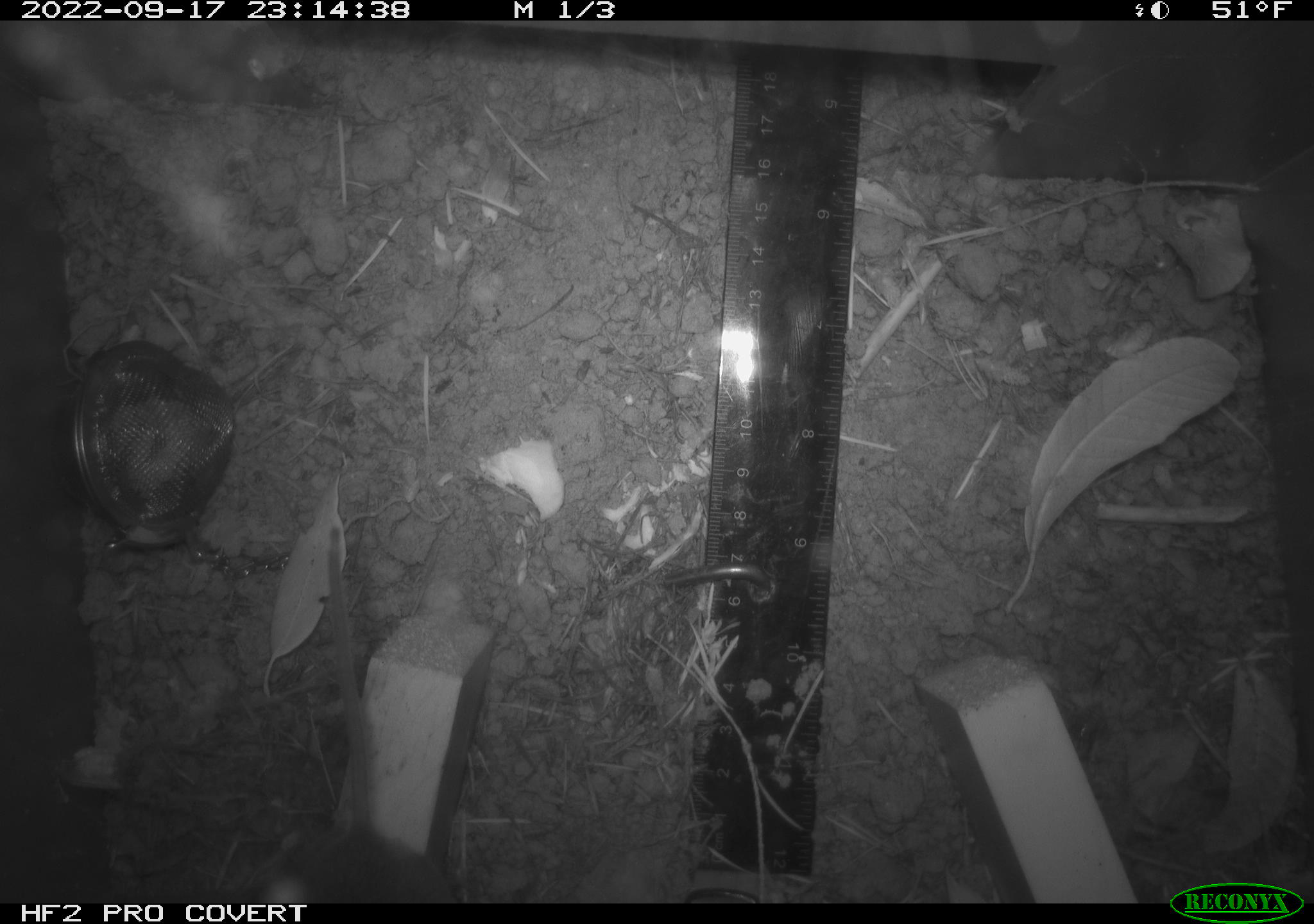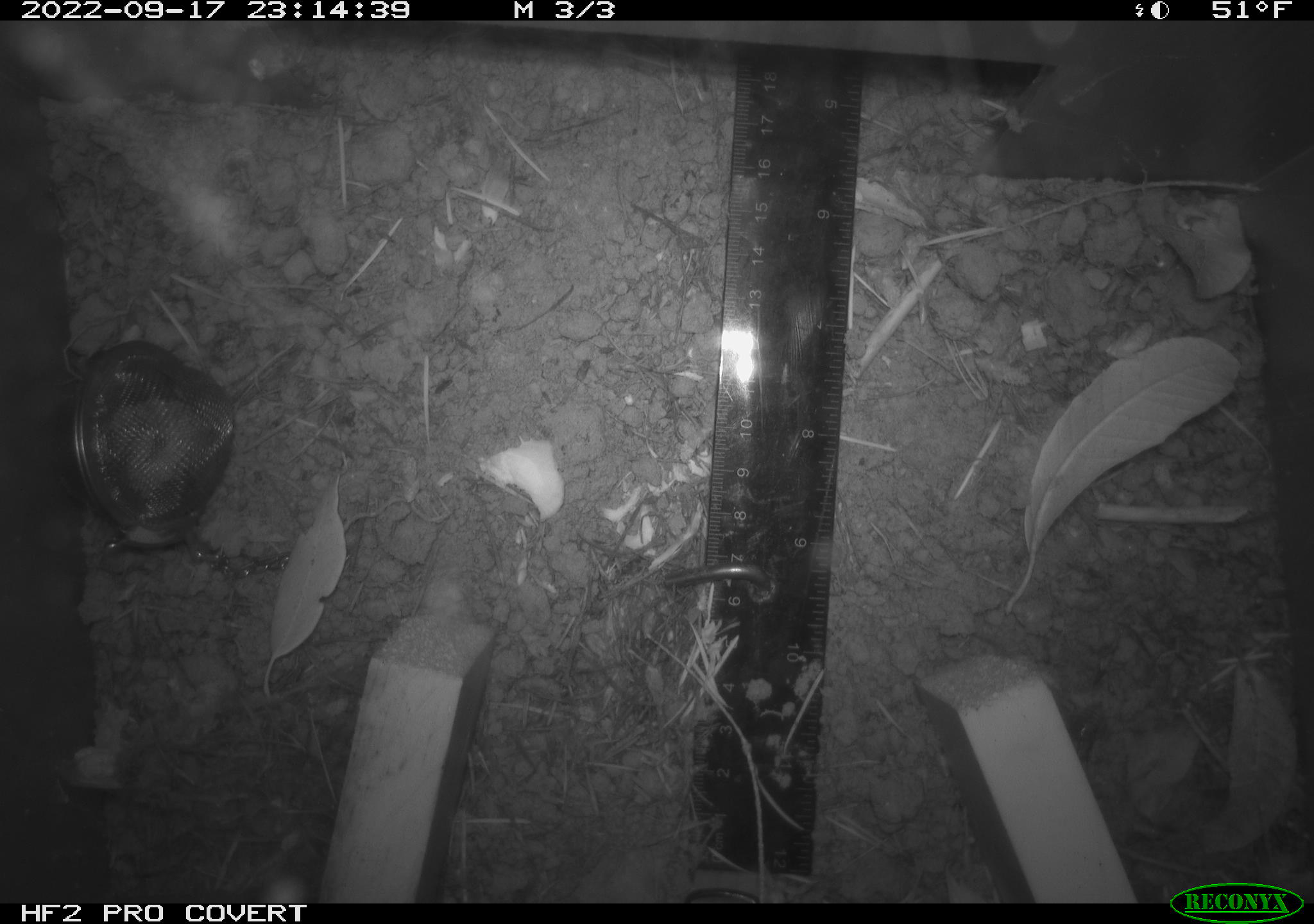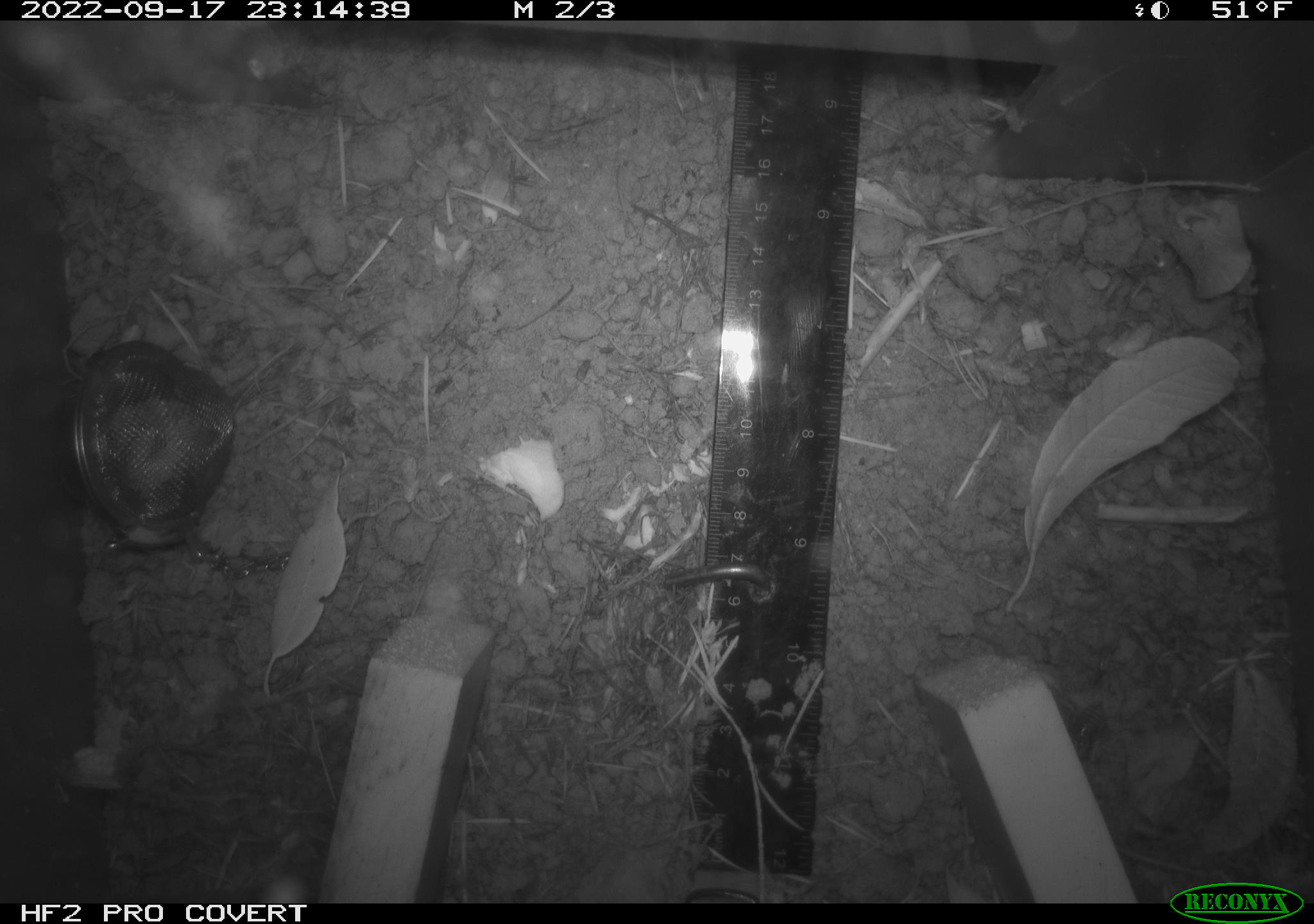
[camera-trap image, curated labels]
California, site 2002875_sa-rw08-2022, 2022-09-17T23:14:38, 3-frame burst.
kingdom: Animalia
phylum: Chordata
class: Mammalia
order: Rodentia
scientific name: Rodentia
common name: mouse species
Mouse species (Rodentia).